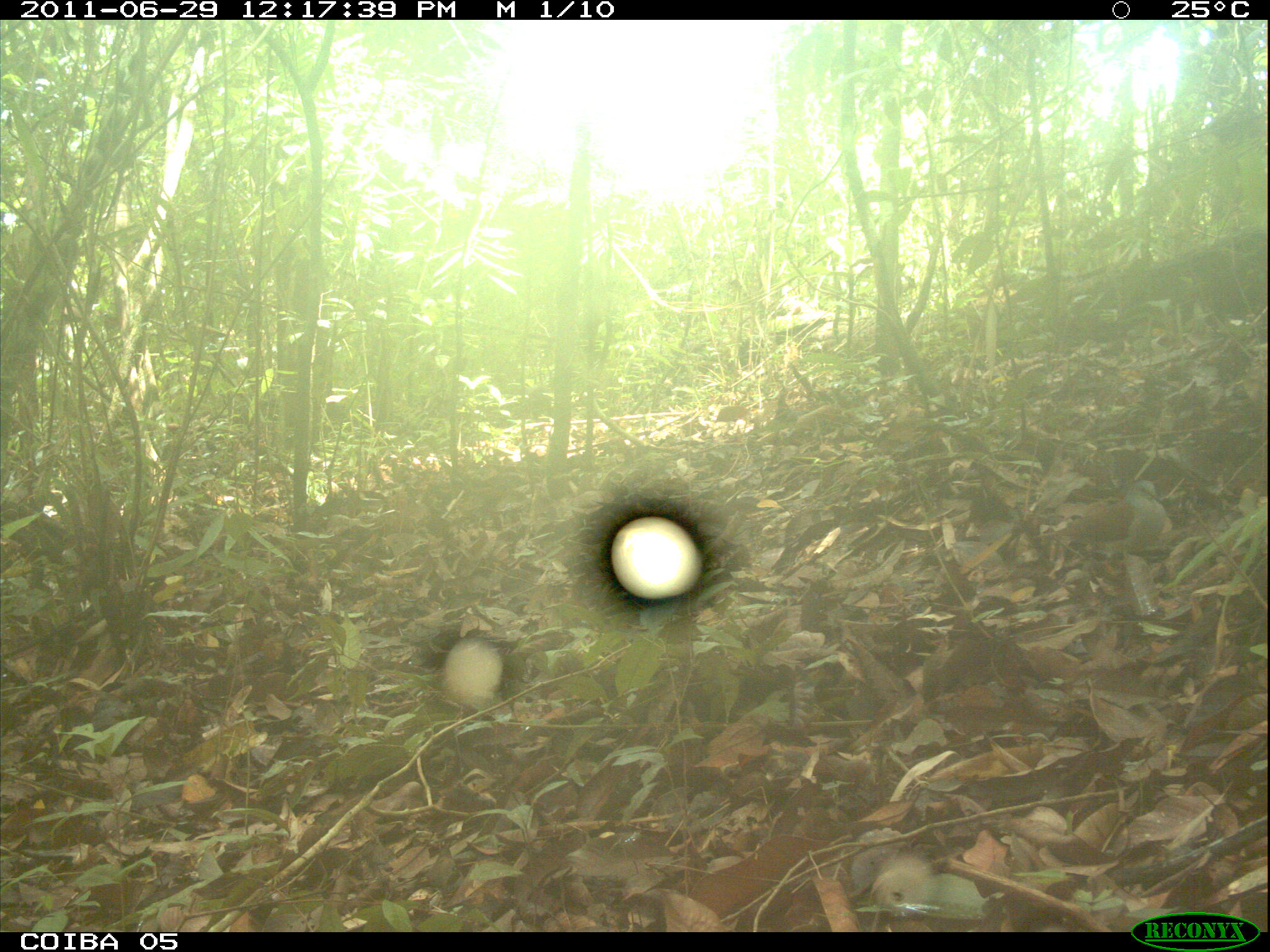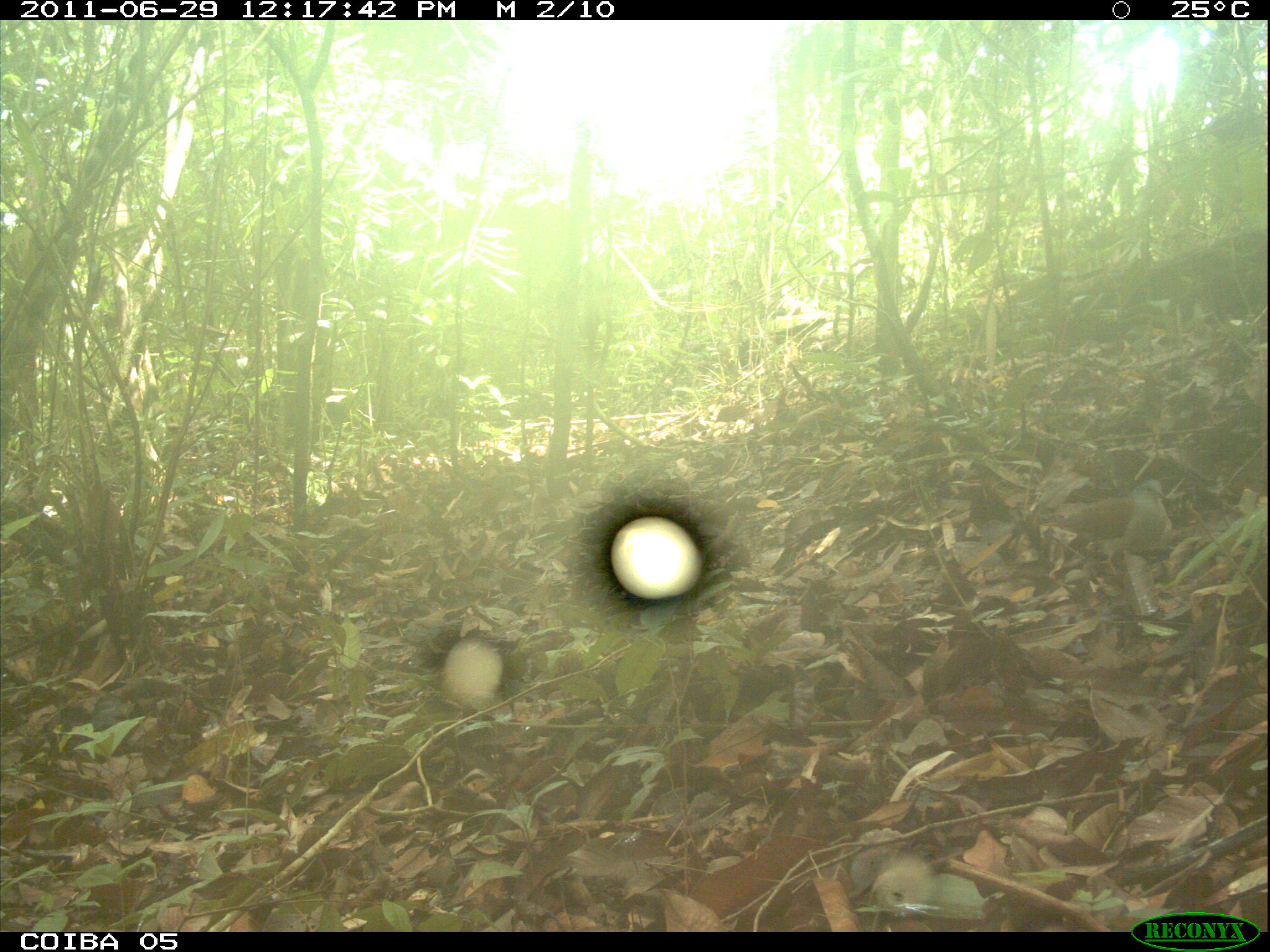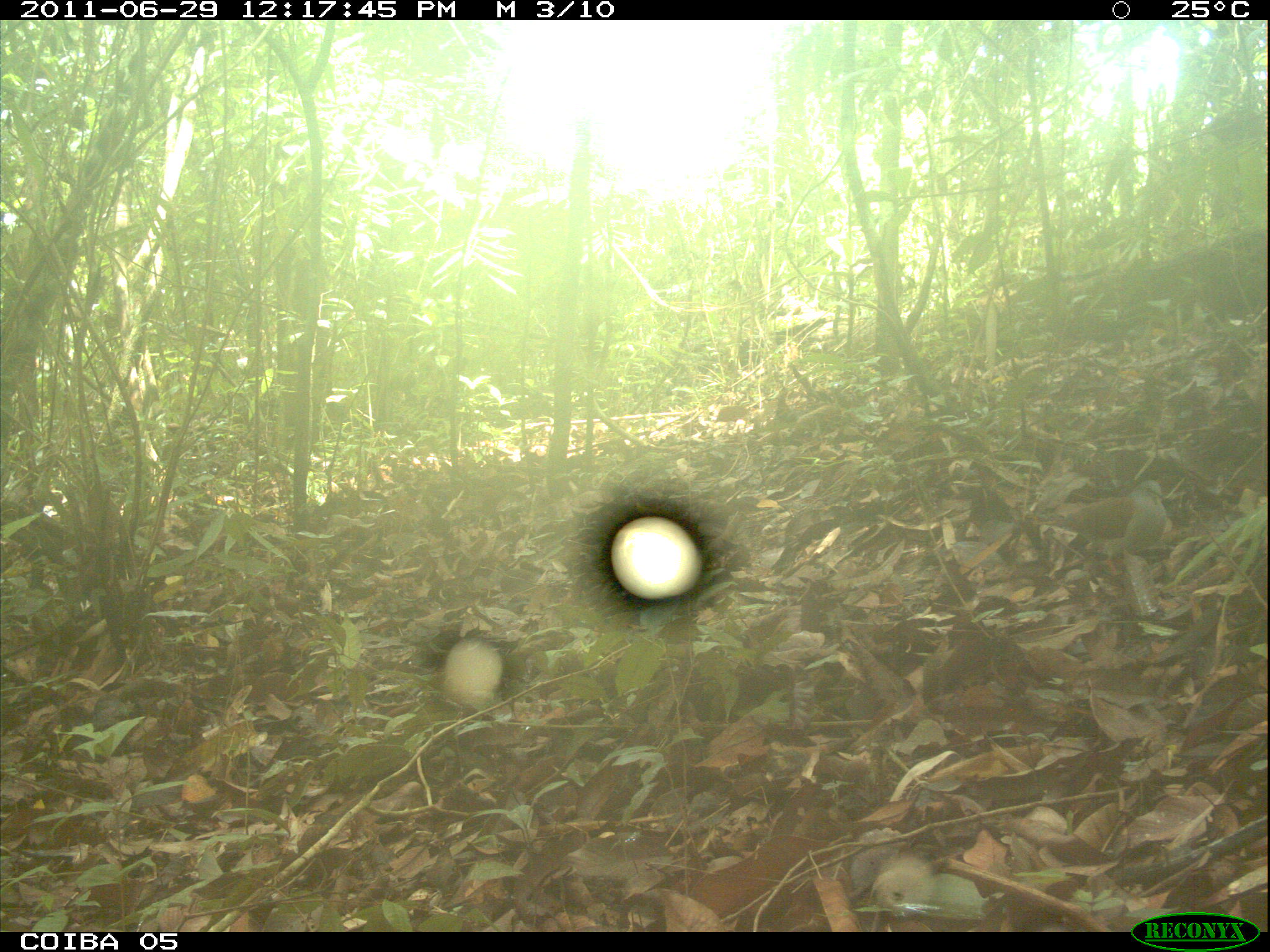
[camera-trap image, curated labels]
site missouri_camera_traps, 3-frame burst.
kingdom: Animalia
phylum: Chordata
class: Aves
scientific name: Aves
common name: bird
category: bird spec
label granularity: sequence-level